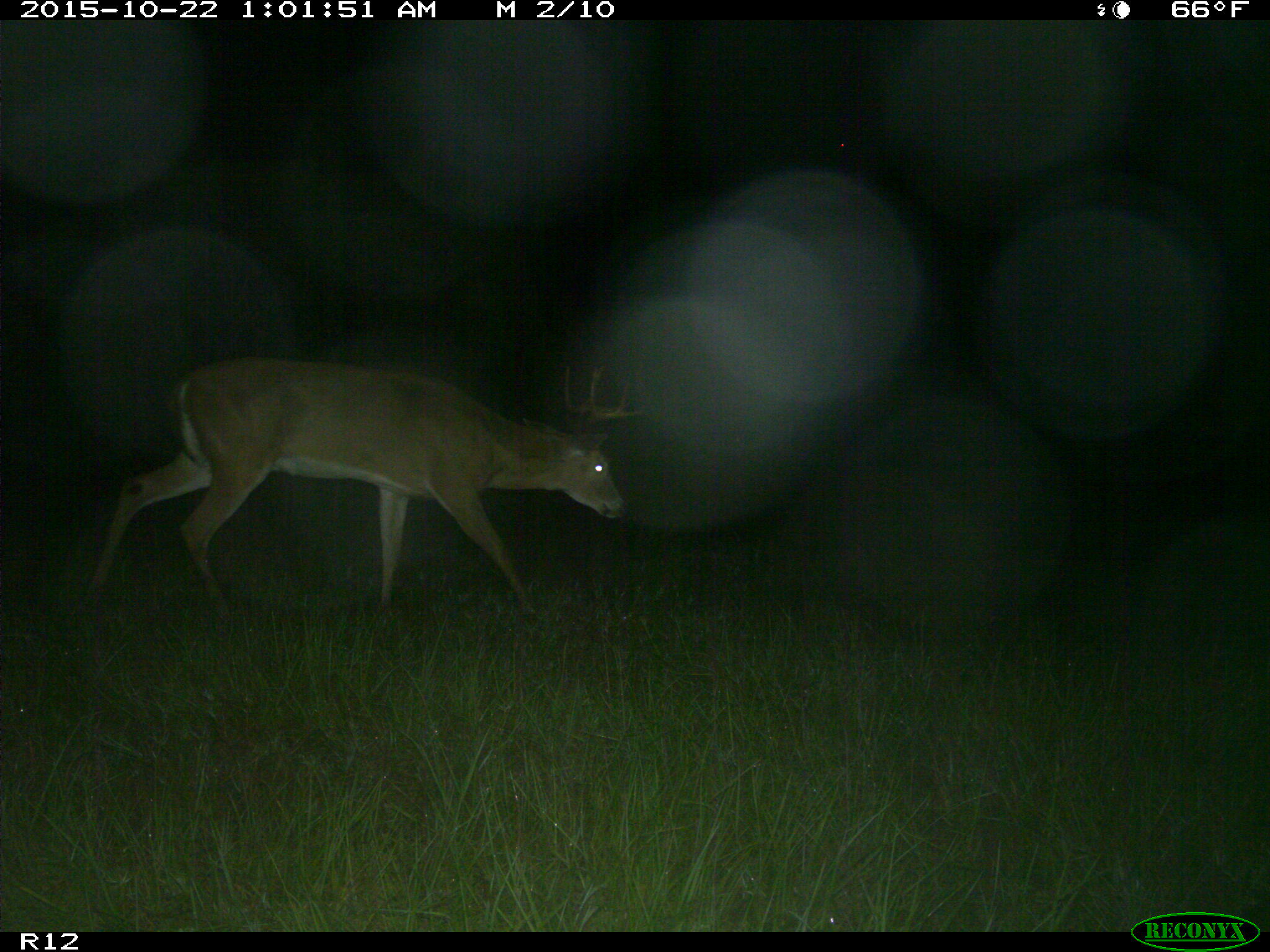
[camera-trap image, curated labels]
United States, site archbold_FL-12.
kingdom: Animalia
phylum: Chordata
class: Mammalia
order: Artiodactyla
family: Cervidae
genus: Odocoileus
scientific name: Odocoileus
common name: deer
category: unidentified deer